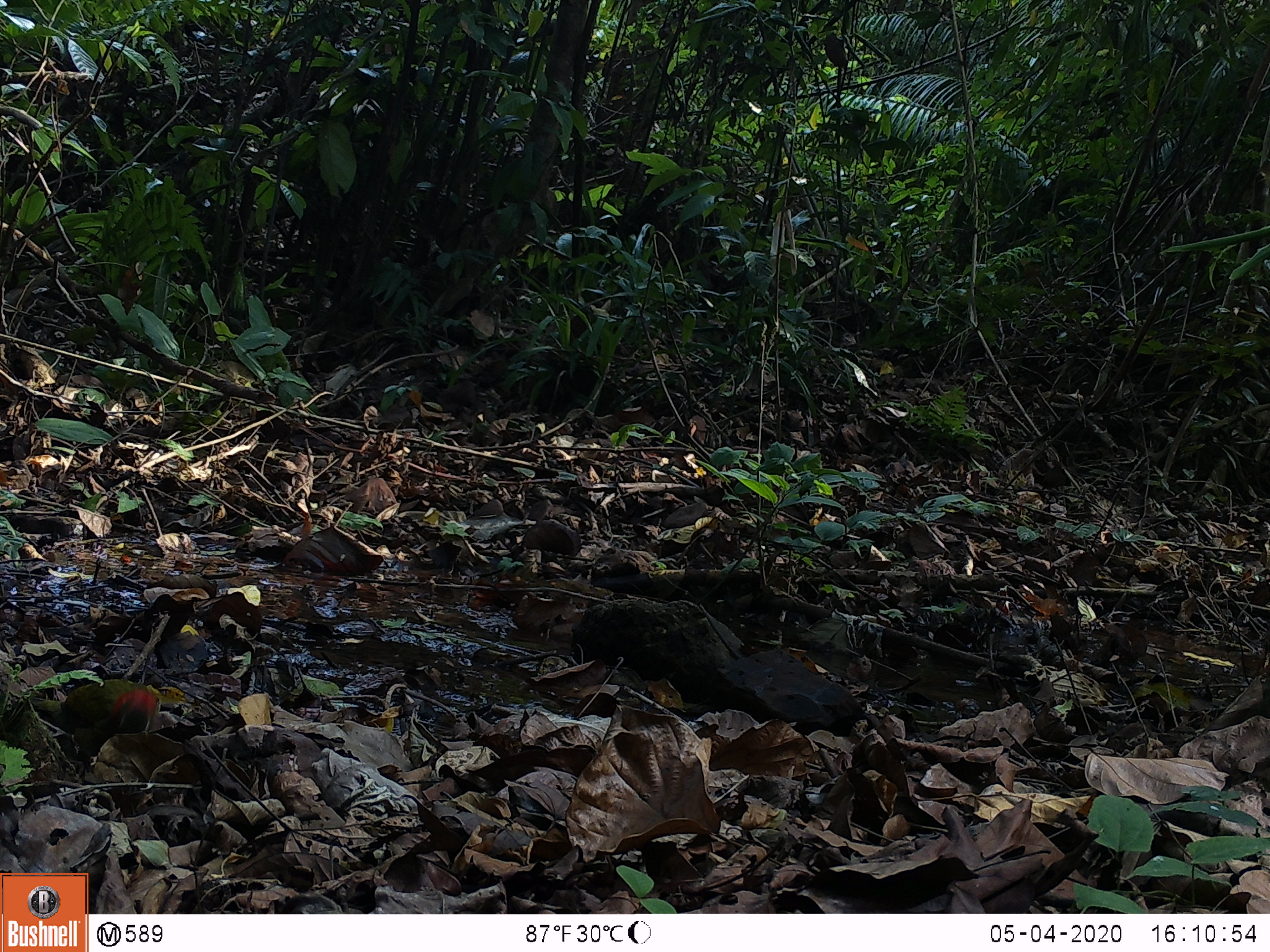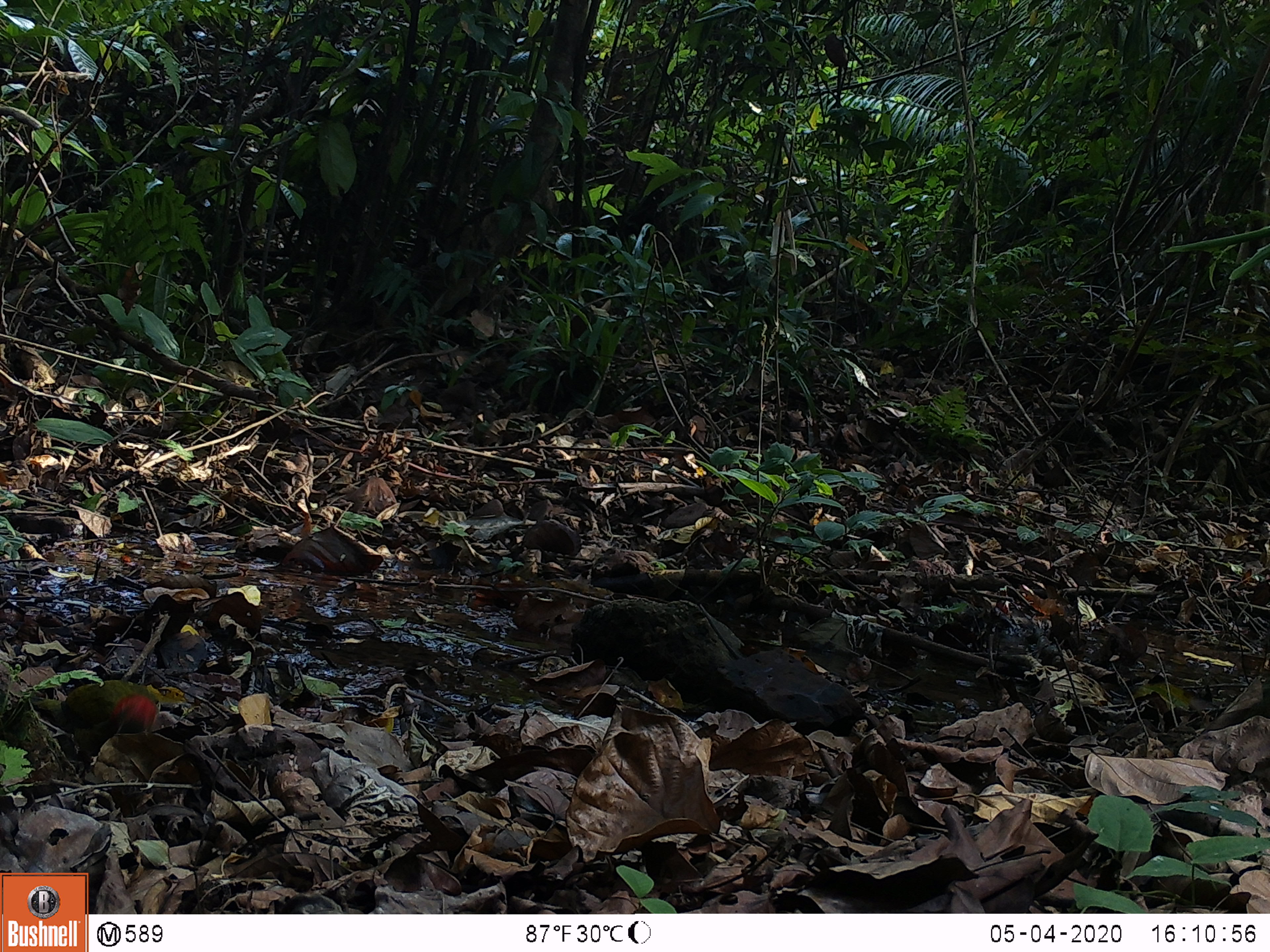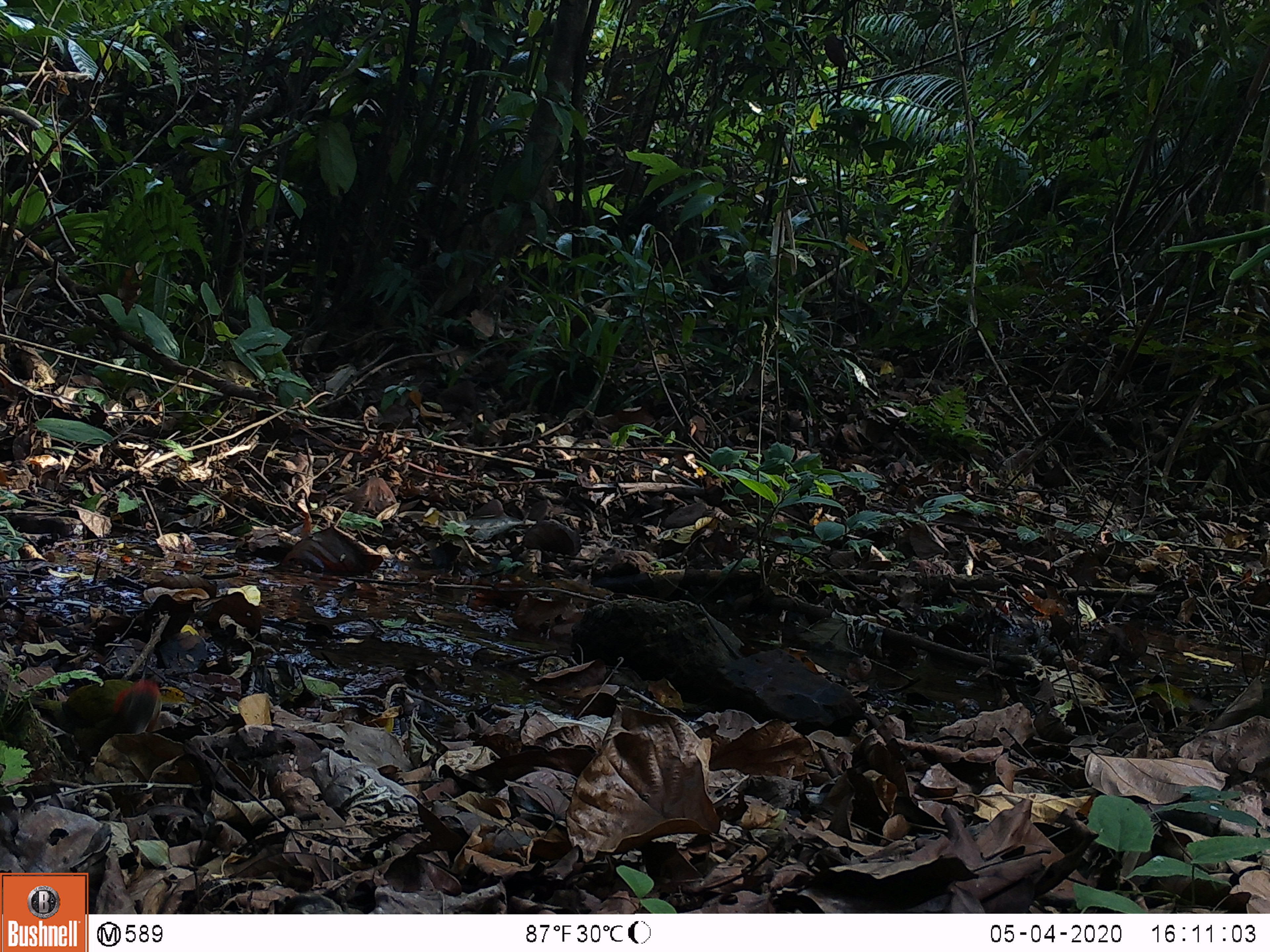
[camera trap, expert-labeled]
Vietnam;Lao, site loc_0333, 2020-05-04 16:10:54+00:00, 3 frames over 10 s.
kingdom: Animalia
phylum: Chordata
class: Aves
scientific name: Aves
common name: bird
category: unidentified bird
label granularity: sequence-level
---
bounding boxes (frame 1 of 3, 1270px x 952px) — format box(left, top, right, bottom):
unidentified bird: box(28, 678, 187, 764)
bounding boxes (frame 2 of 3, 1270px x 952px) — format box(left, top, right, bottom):
unidentified bird: box(27, 675, 166, 764)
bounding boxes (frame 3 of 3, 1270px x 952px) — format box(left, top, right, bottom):
unidentified bird: box(24, 678, 161, 767)